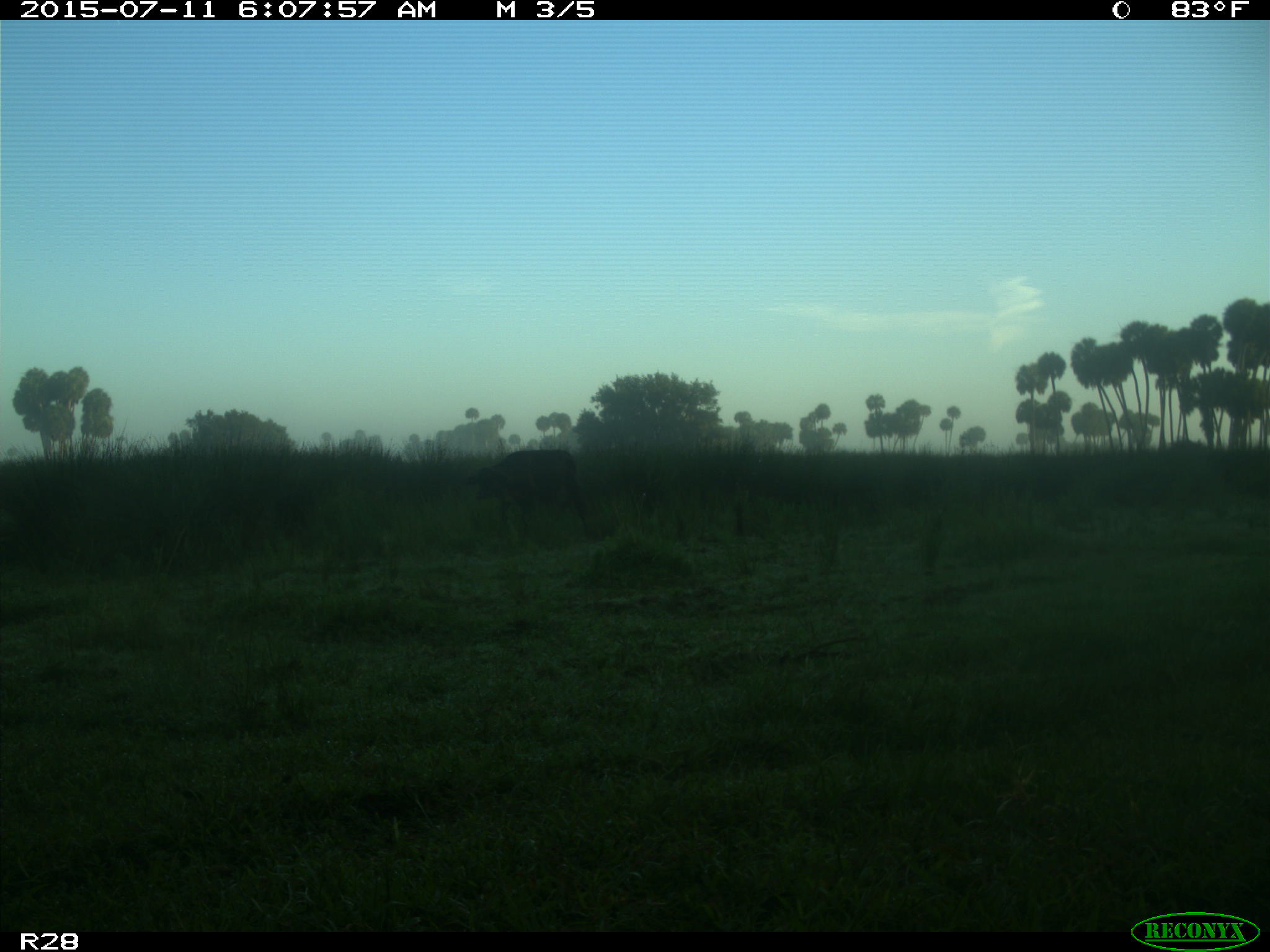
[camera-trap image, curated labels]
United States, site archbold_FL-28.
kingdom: Animalia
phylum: Chordata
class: Mammalia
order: Artiodactyla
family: Bovidae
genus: Bos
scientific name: Bos taurus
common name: domestic cow